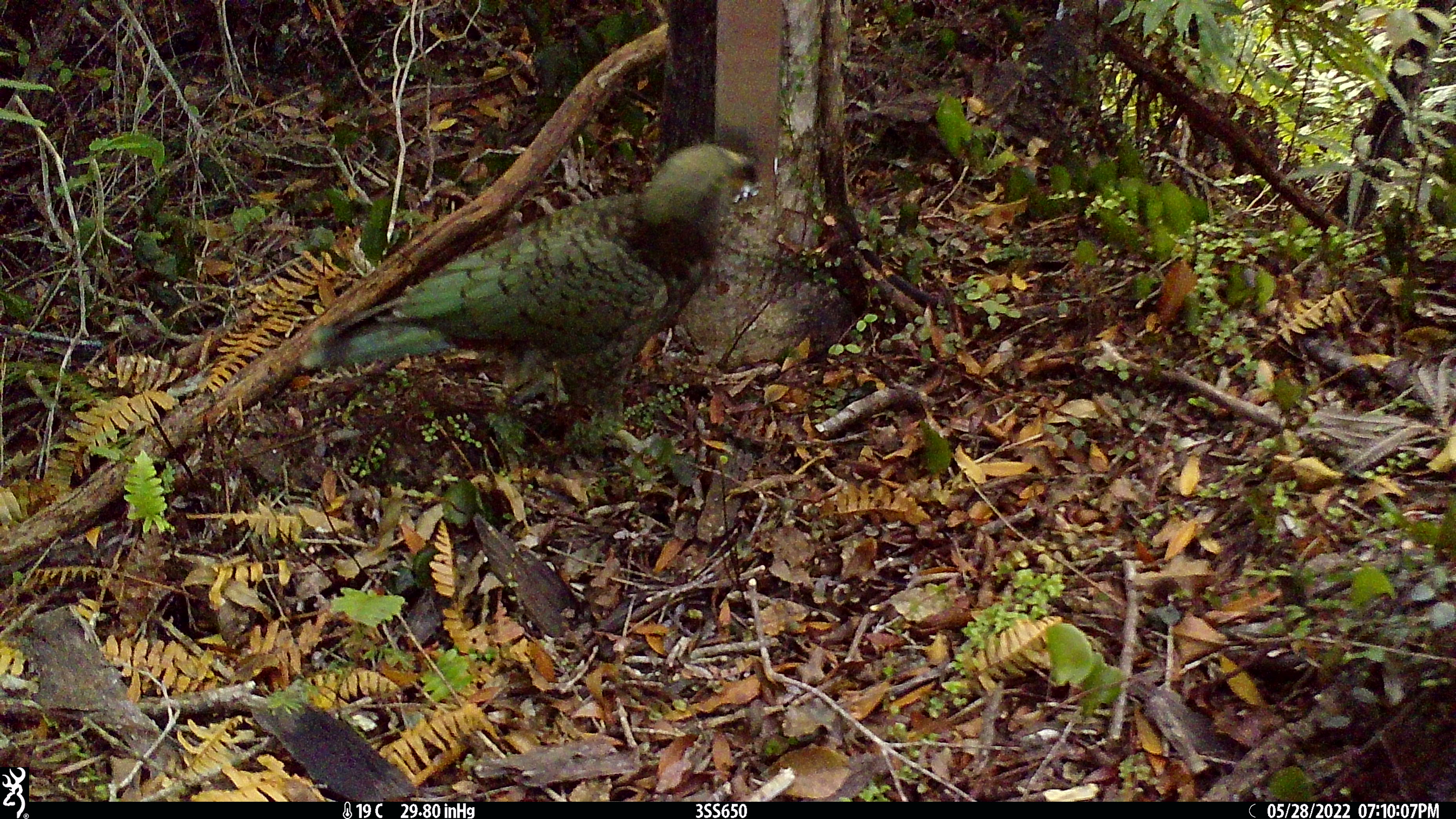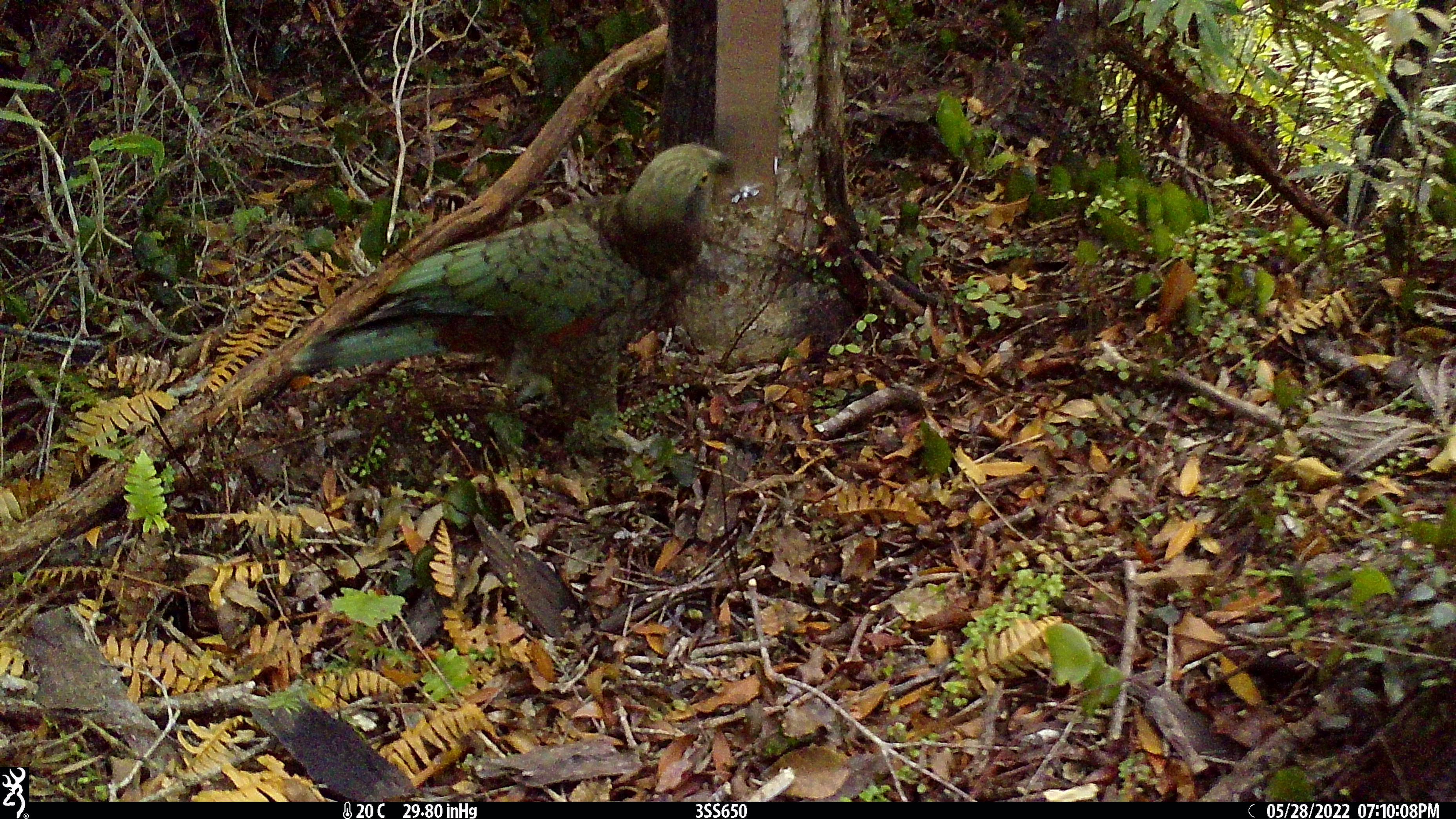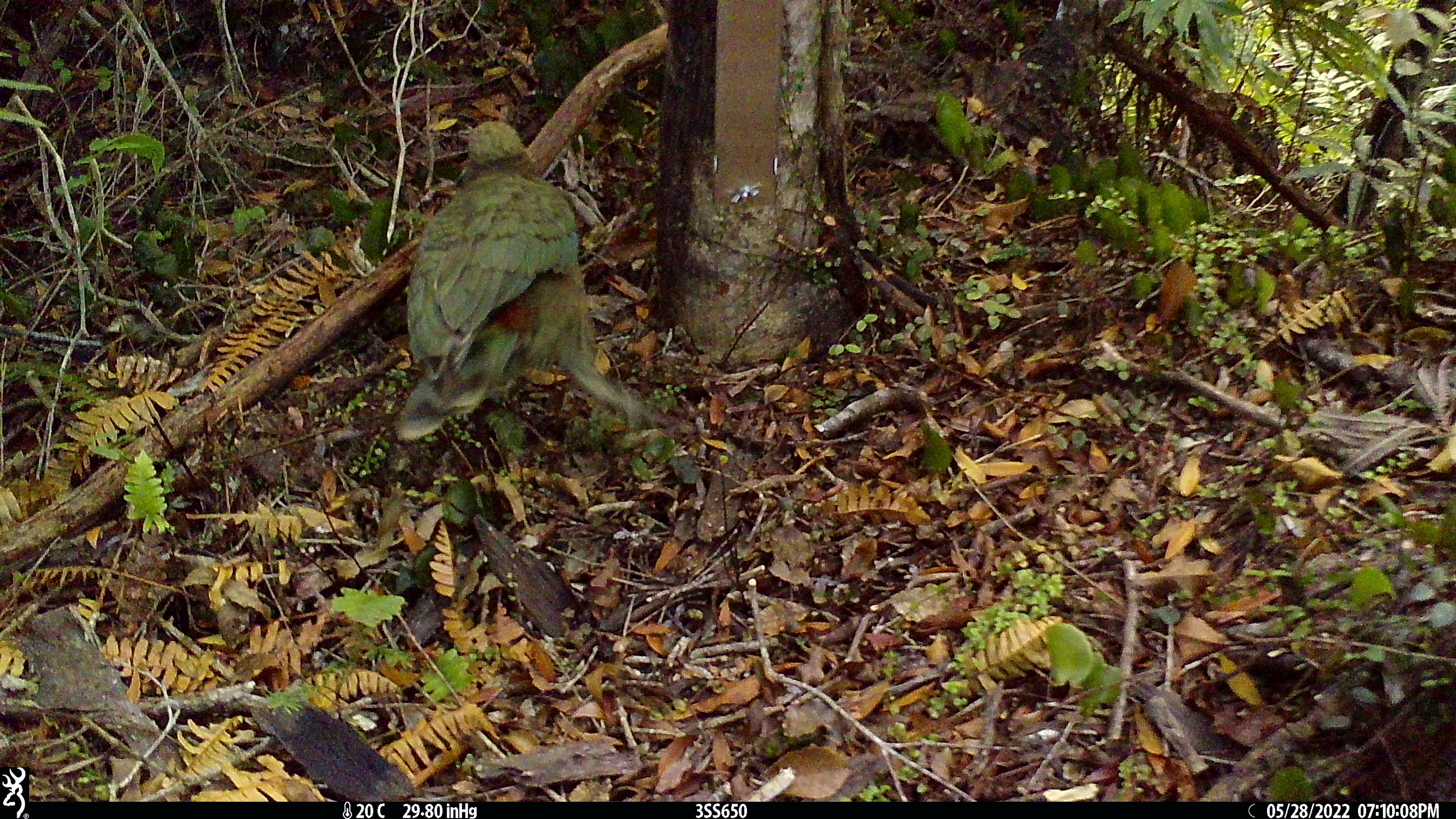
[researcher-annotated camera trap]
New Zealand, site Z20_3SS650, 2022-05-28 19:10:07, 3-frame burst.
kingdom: Animalia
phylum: Chordata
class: Aves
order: Psittaciformes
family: Strigopidae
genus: Nestor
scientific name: Nestor notabilis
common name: kea